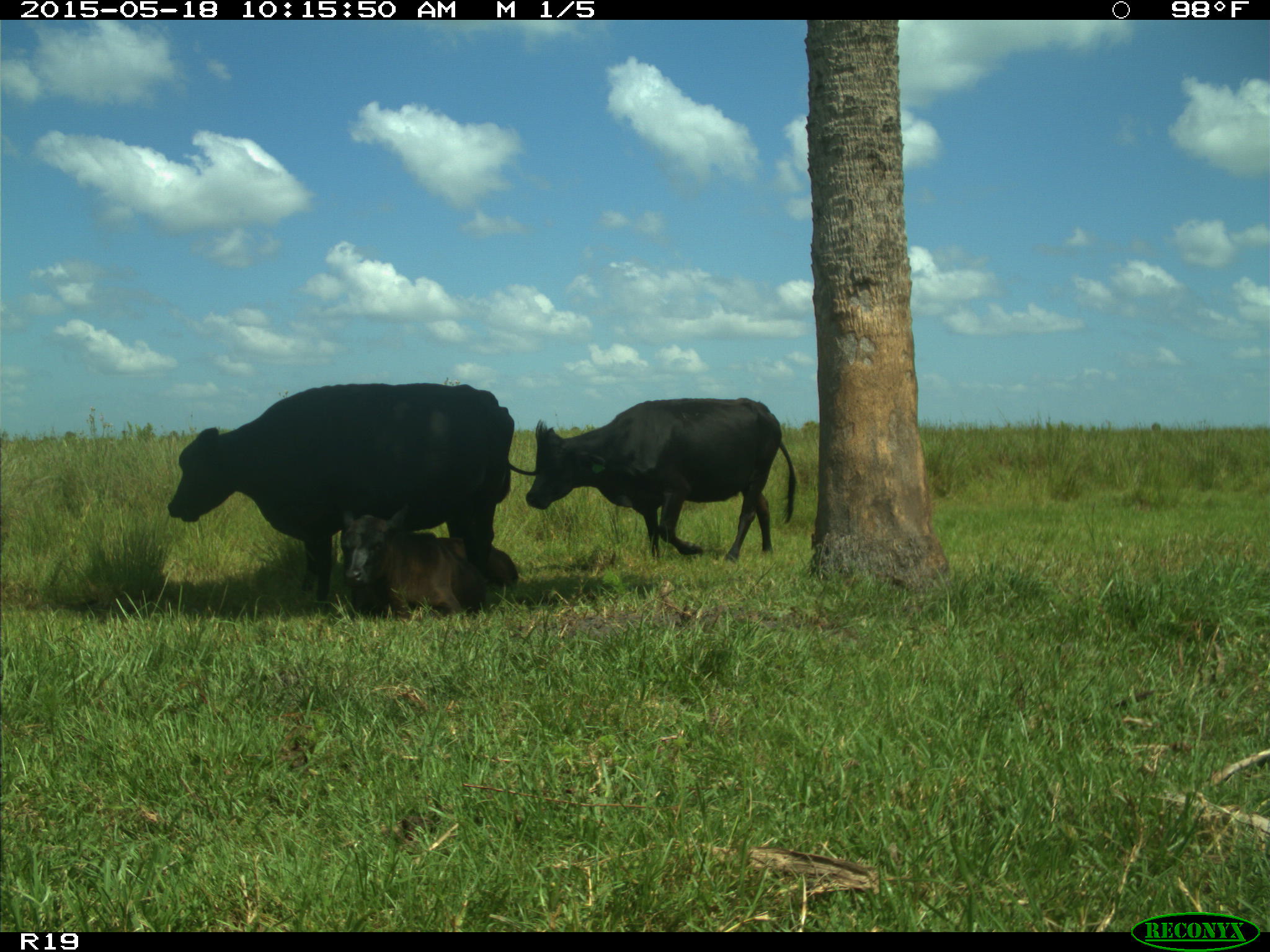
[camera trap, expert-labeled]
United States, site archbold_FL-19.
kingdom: Animalia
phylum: Chordata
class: Mammalia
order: Artiodactyla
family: Bovidae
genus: Bos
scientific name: Bos taurus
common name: domestic cow